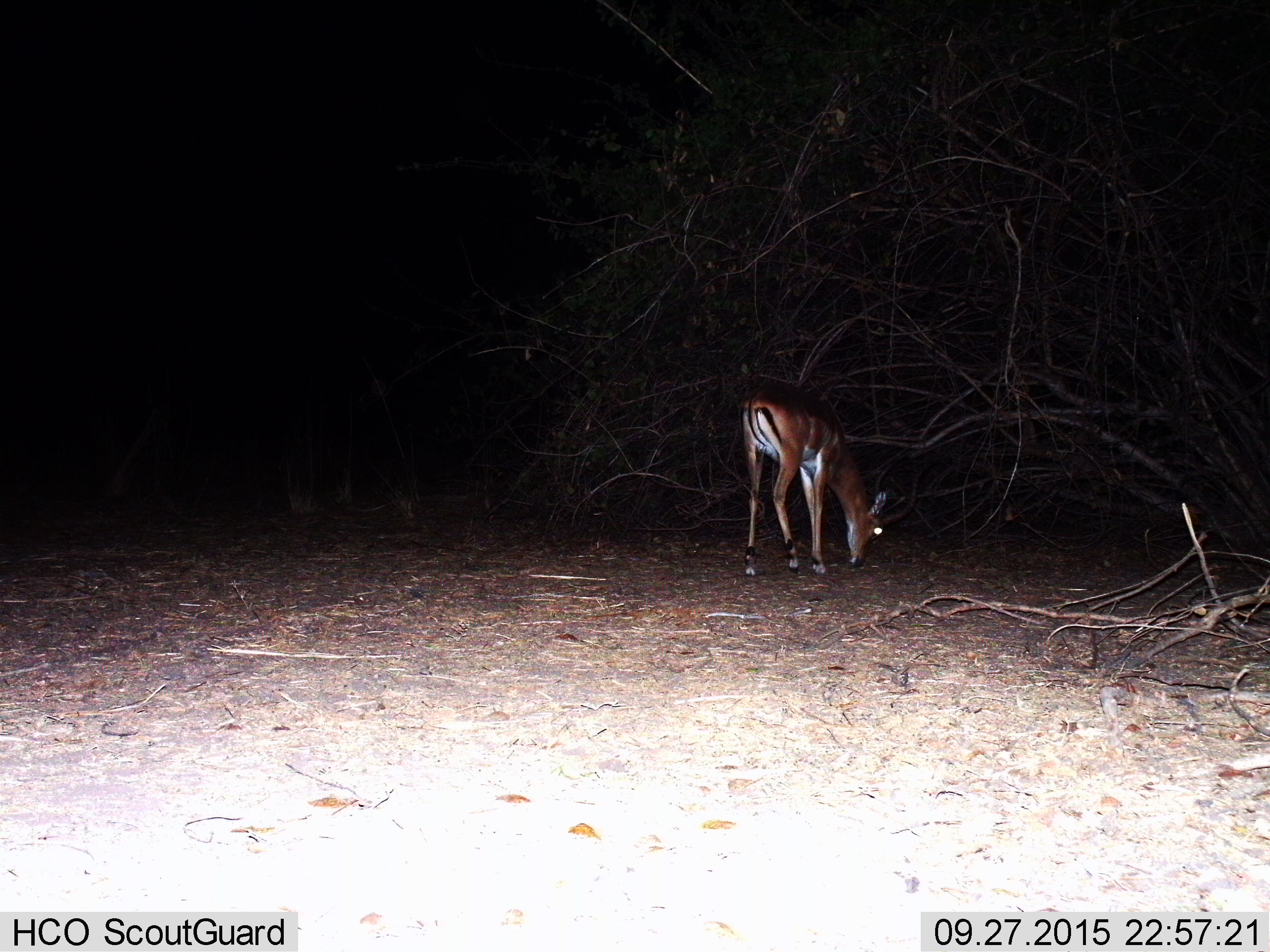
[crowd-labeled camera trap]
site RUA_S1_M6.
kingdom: Animalia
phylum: Chordata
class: Mammalia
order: Artiodactyla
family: Bovidae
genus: Aepyceros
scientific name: Aepyceros melampus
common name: impala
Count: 1.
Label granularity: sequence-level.